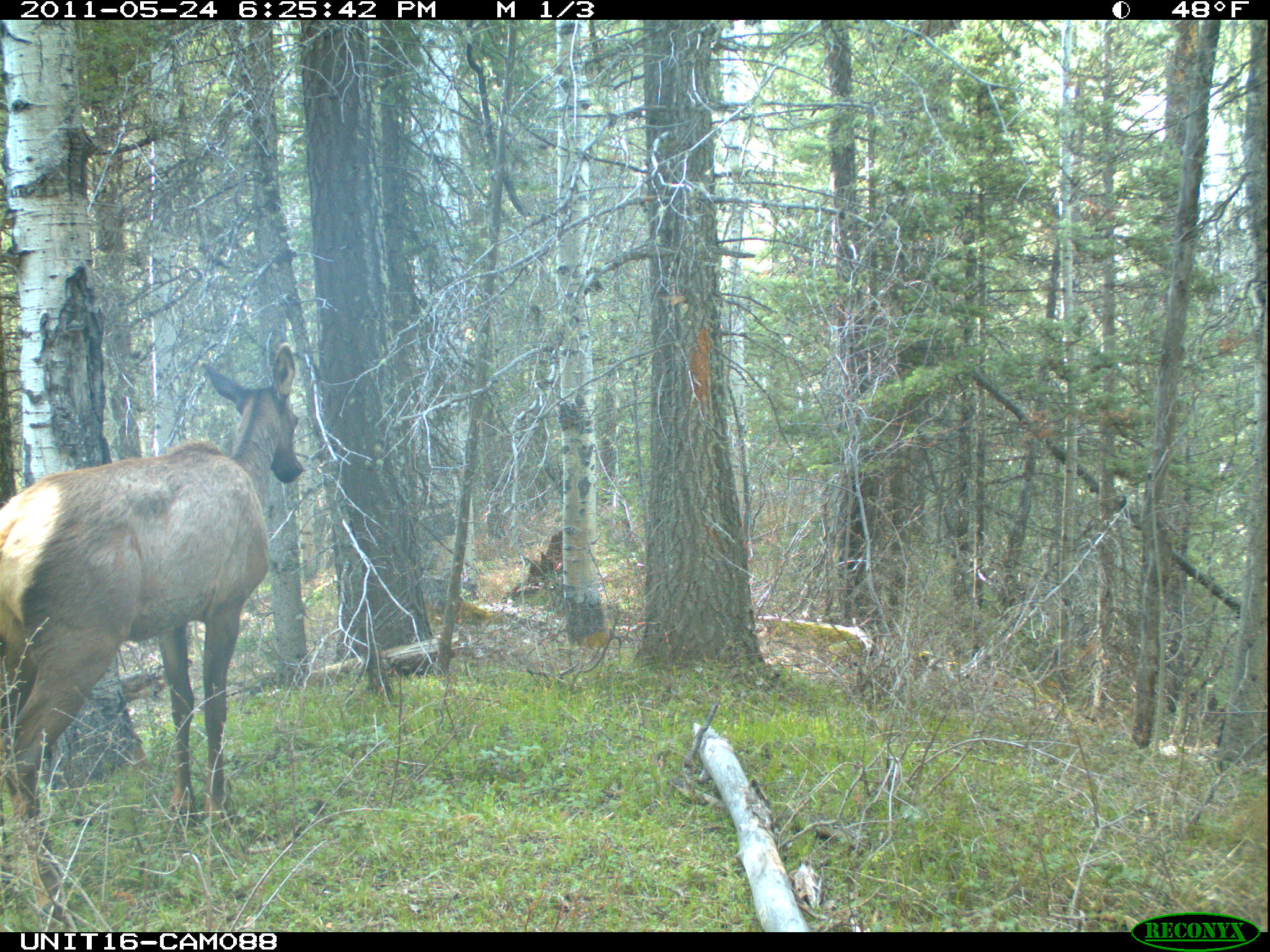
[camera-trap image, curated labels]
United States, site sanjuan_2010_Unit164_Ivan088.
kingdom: Animalia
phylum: Chordata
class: Mammalia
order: Artiodactyla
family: Cervidae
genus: Cervus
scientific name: Cervus elaphus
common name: red deer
Cervus elaphus (red deer).